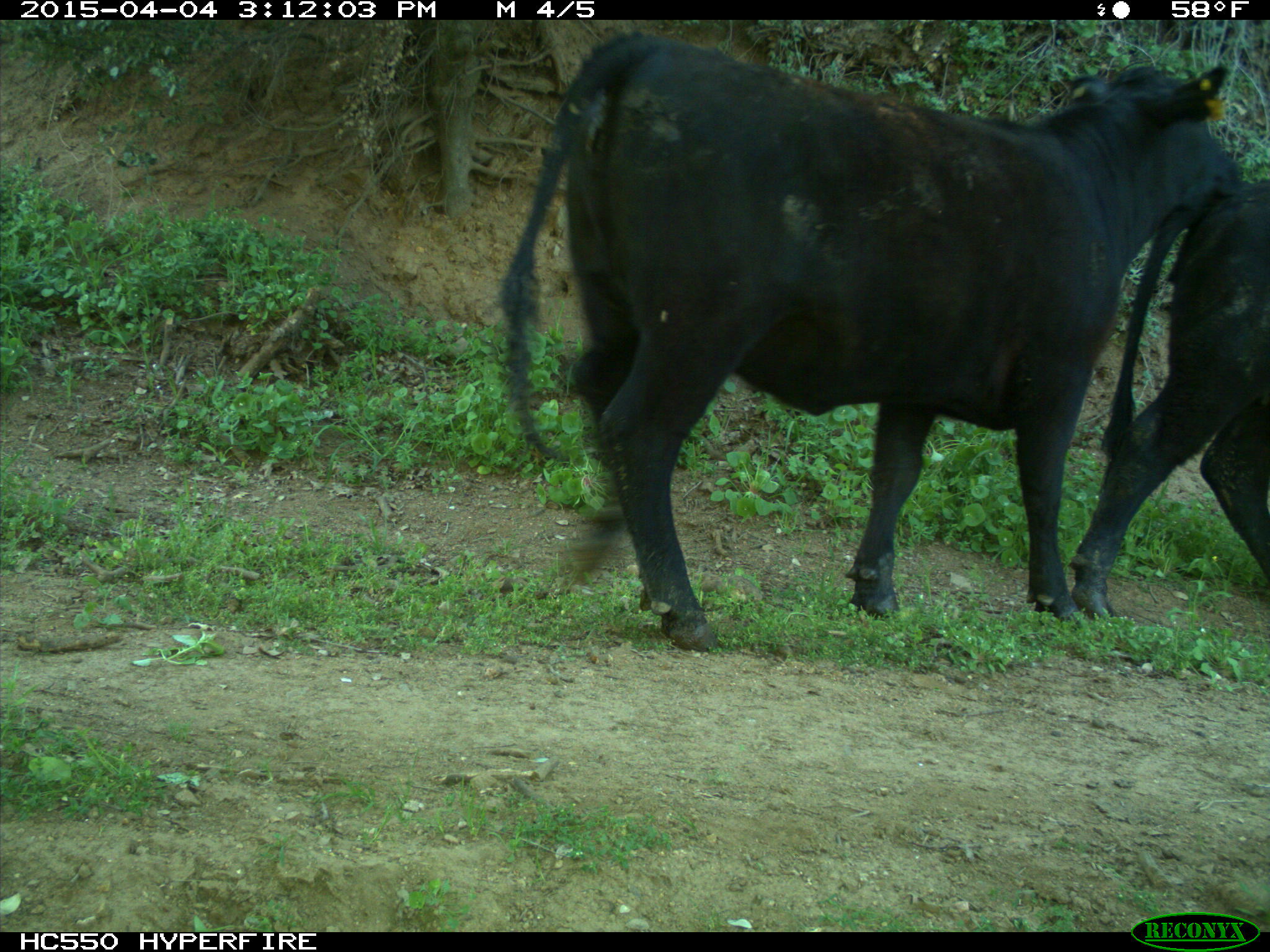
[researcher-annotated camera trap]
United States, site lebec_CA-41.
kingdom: Animalia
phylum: Chordata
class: Mammalia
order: Artiodactyla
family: Bovidae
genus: Bos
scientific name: Bos taurus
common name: domestic cow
Bos taurus (domestic cow).